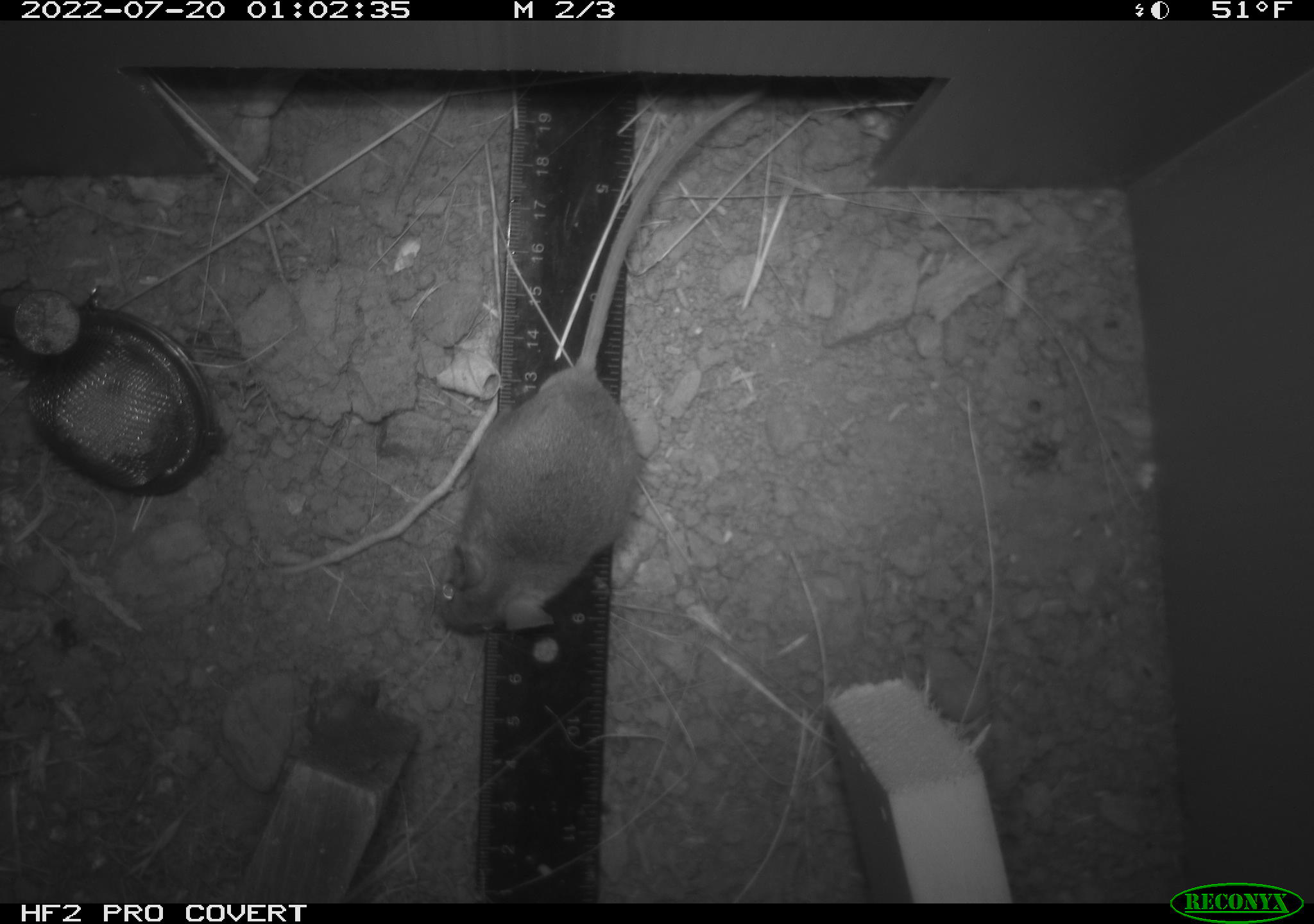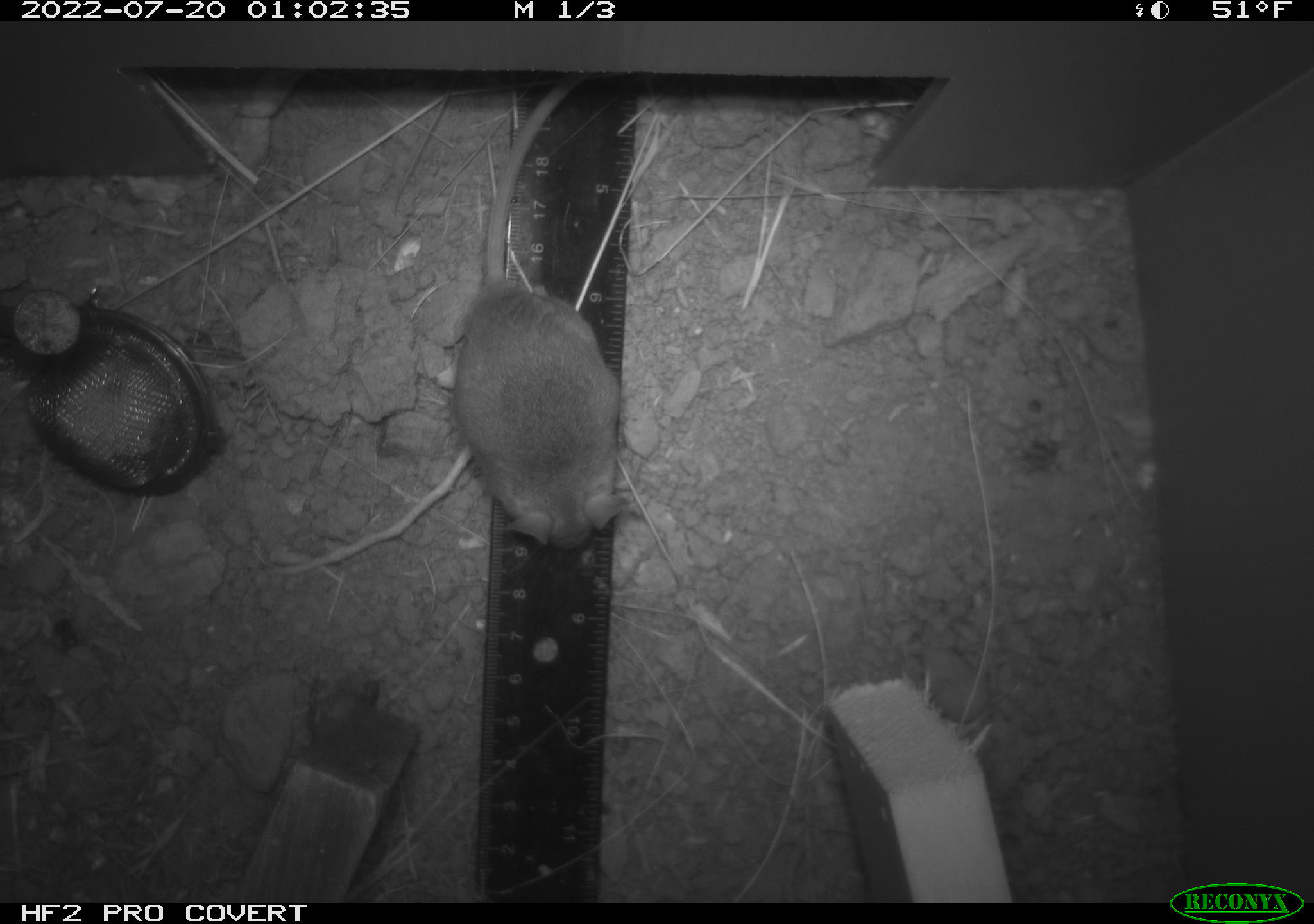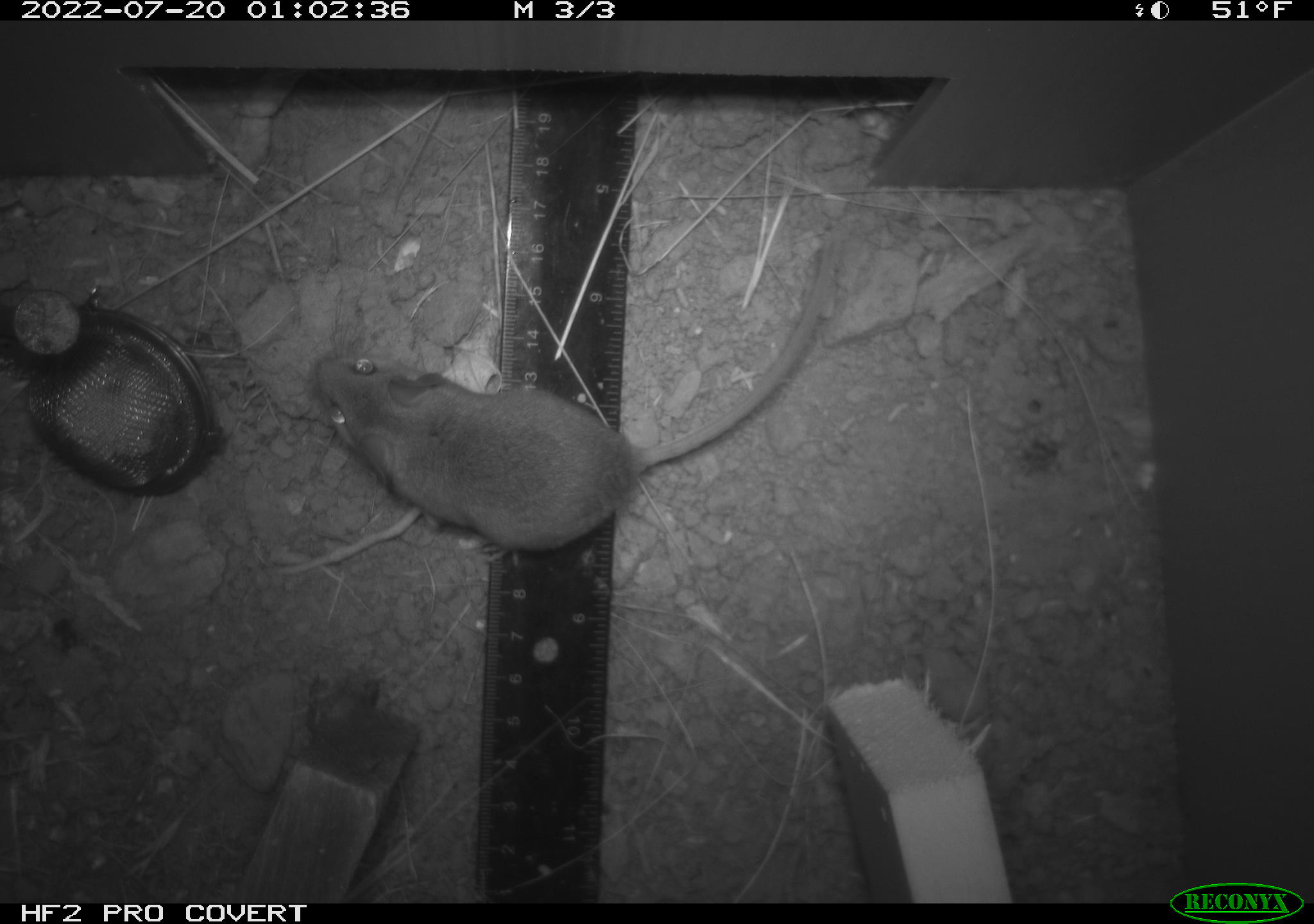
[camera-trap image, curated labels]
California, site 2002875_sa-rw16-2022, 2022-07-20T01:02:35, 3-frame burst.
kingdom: Animalia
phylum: Chordata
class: Mammalia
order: Rodentia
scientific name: Rodentia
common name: mouse species